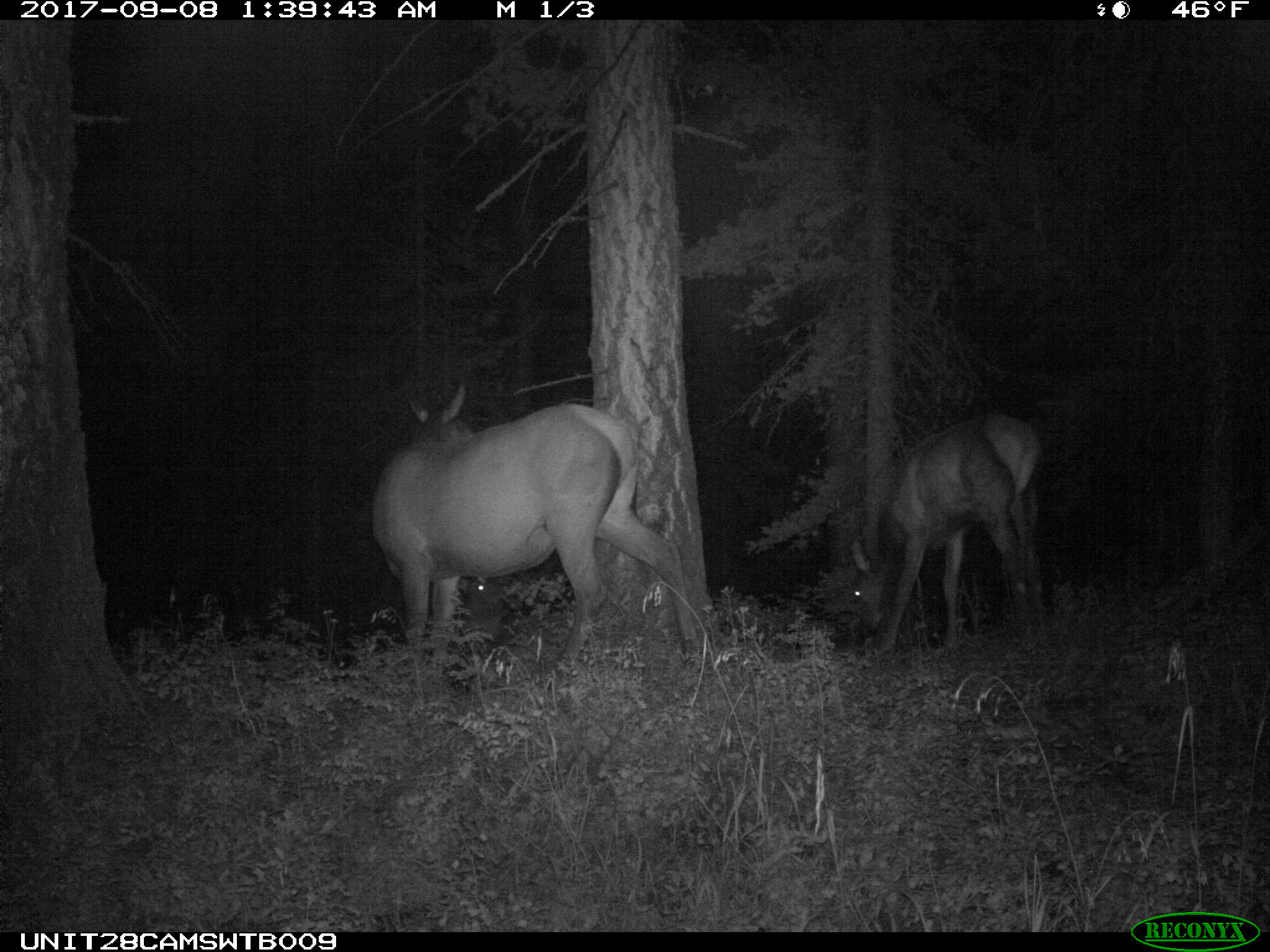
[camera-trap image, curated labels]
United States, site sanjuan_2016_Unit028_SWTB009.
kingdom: Animalia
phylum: Chordata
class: Mammalia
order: Artiodactyla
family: Cervidae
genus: Cervus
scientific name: Cervus elaphus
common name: red deer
Cervus elaphus (red deer).